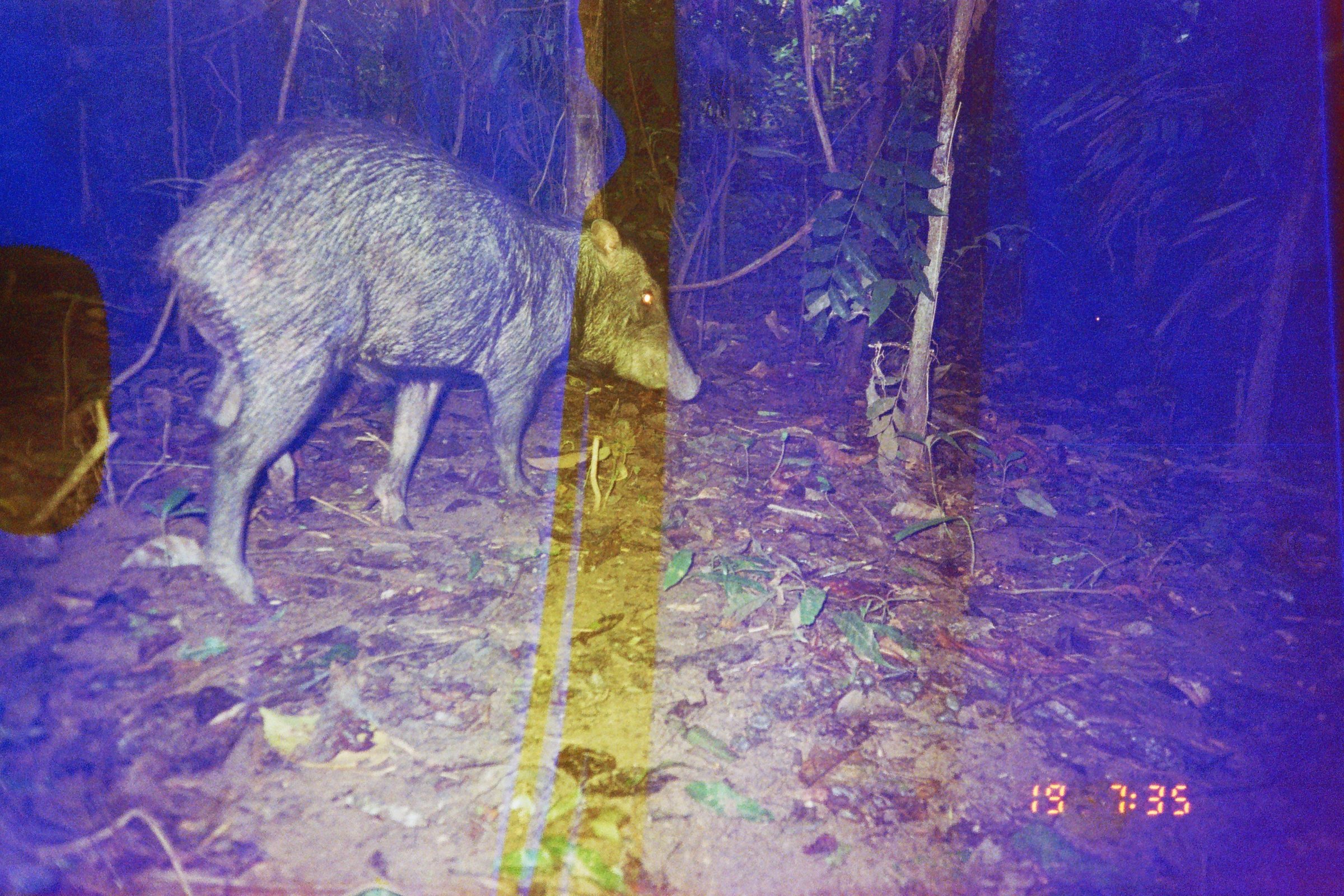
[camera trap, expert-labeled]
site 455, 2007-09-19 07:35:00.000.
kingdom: Animalia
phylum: Chordata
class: Mammalia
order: Artiodactyla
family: Tayassuidae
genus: Tayassu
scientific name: Tayassu pecari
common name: white-lipped peccary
Tayassu pecari (white-lipped peccary).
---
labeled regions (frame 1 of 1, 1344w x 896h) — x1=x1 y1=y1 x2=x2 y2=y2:
tayassu pecari: x1=144 y1=118 x2=702 y2=606